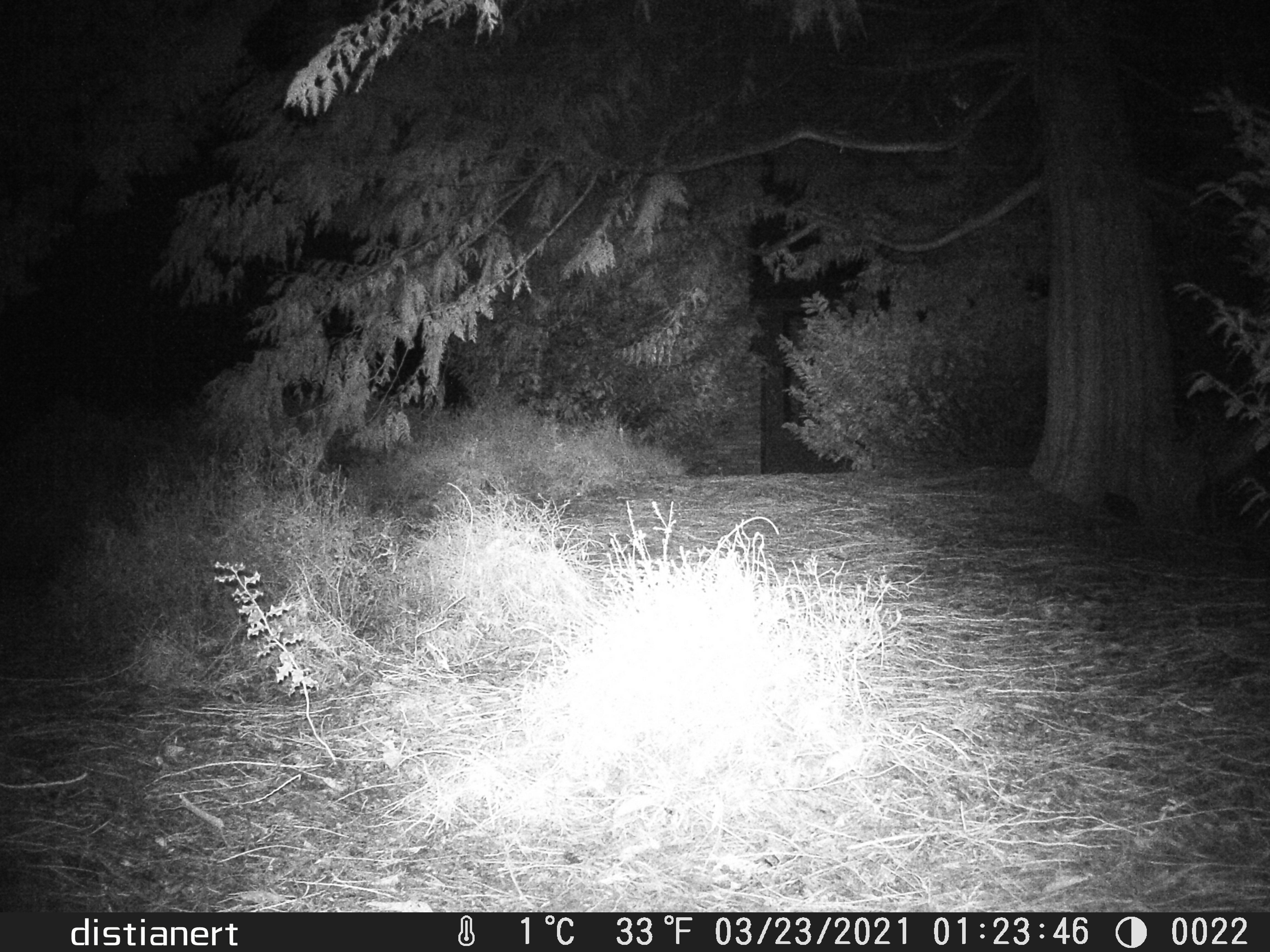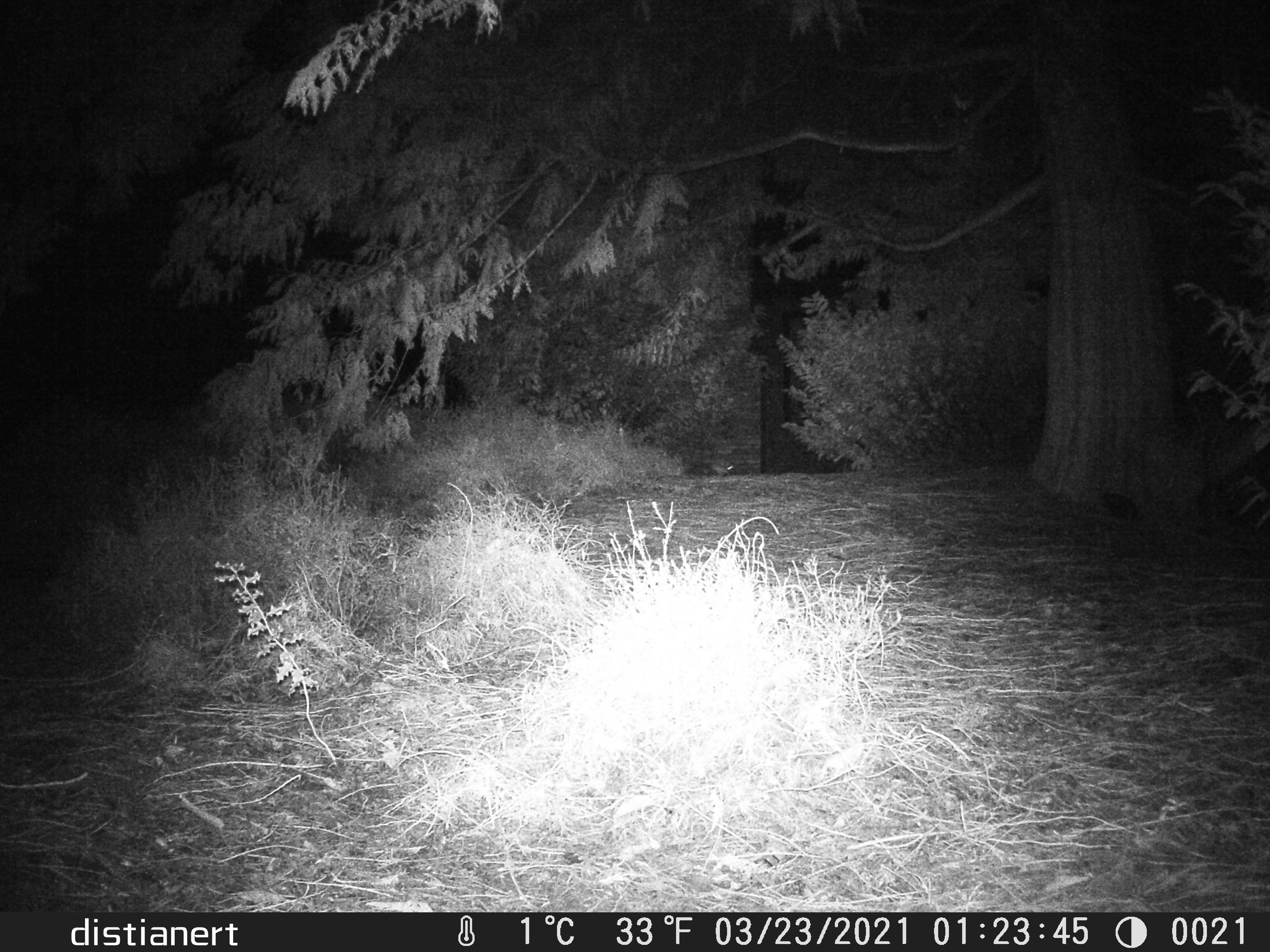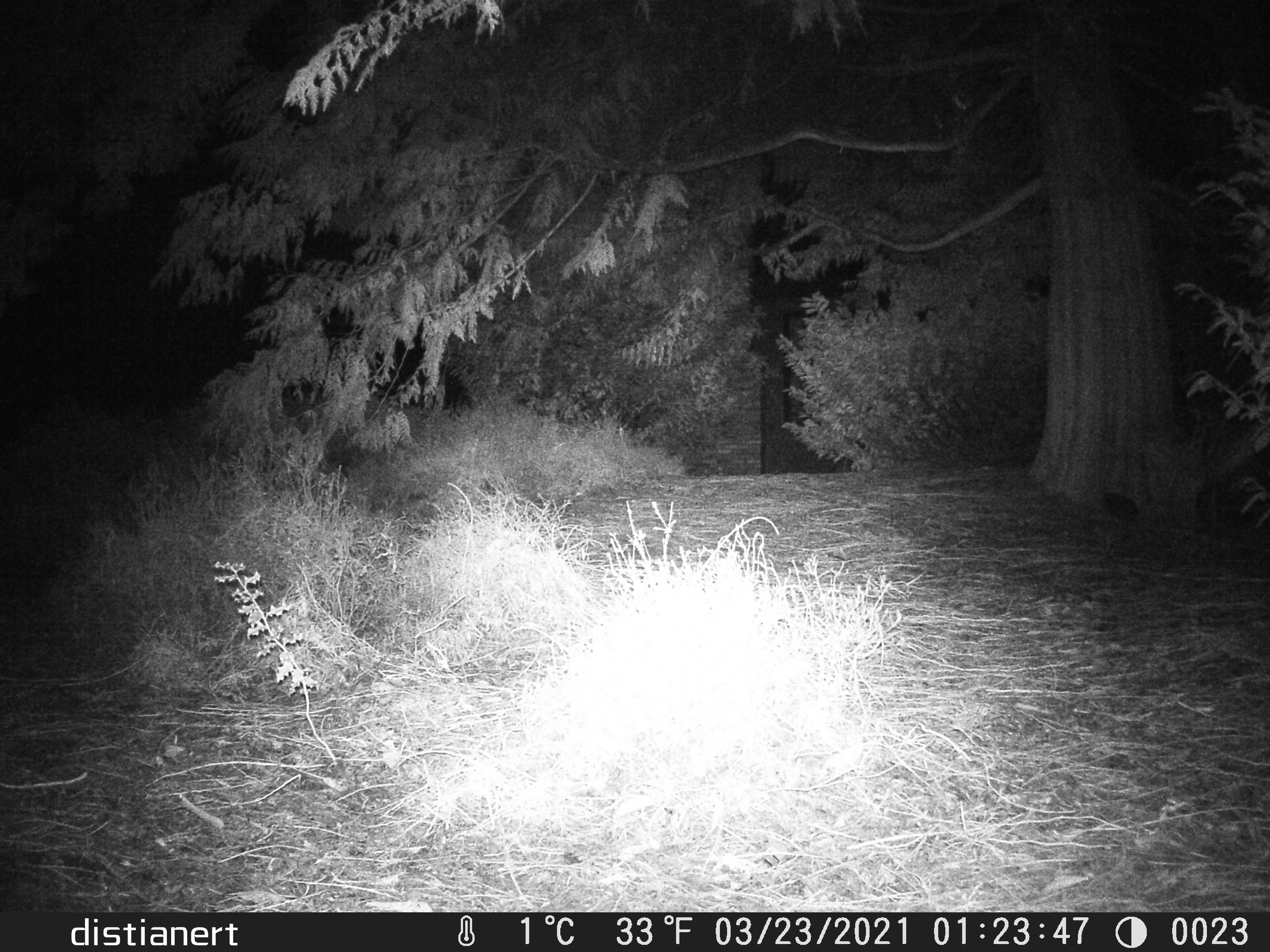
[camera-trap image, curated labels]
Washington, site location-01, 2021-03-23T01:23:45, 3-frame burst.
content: unidentified animal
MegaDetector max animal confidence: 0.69